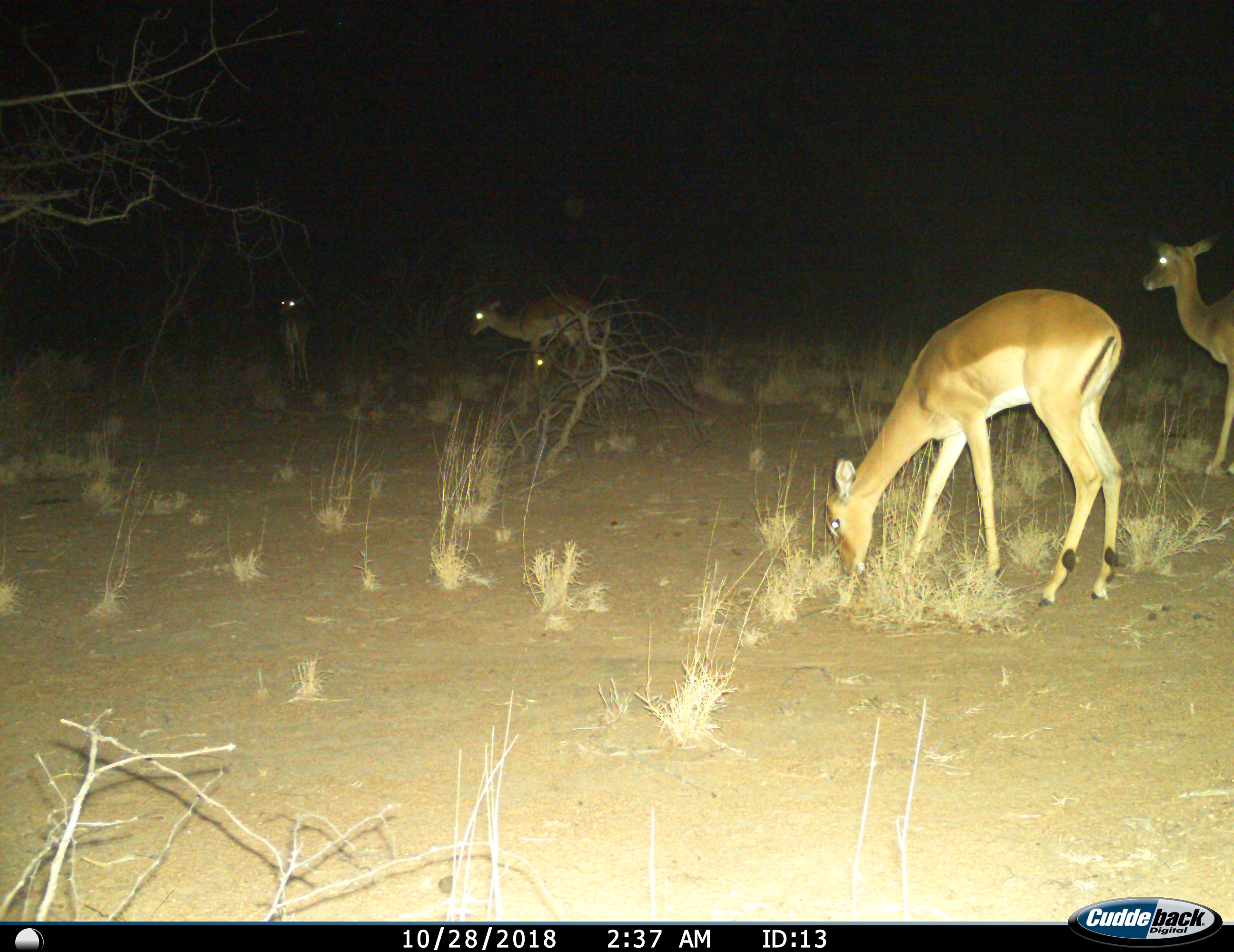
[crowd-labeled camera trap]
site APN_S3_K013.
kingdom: Animalia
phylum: Chordata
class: Mammalia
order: Artiodactyla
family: Bovidae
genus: Aepyceros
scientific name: Aepyceros melampus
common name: impala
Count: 5.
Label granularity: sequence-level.